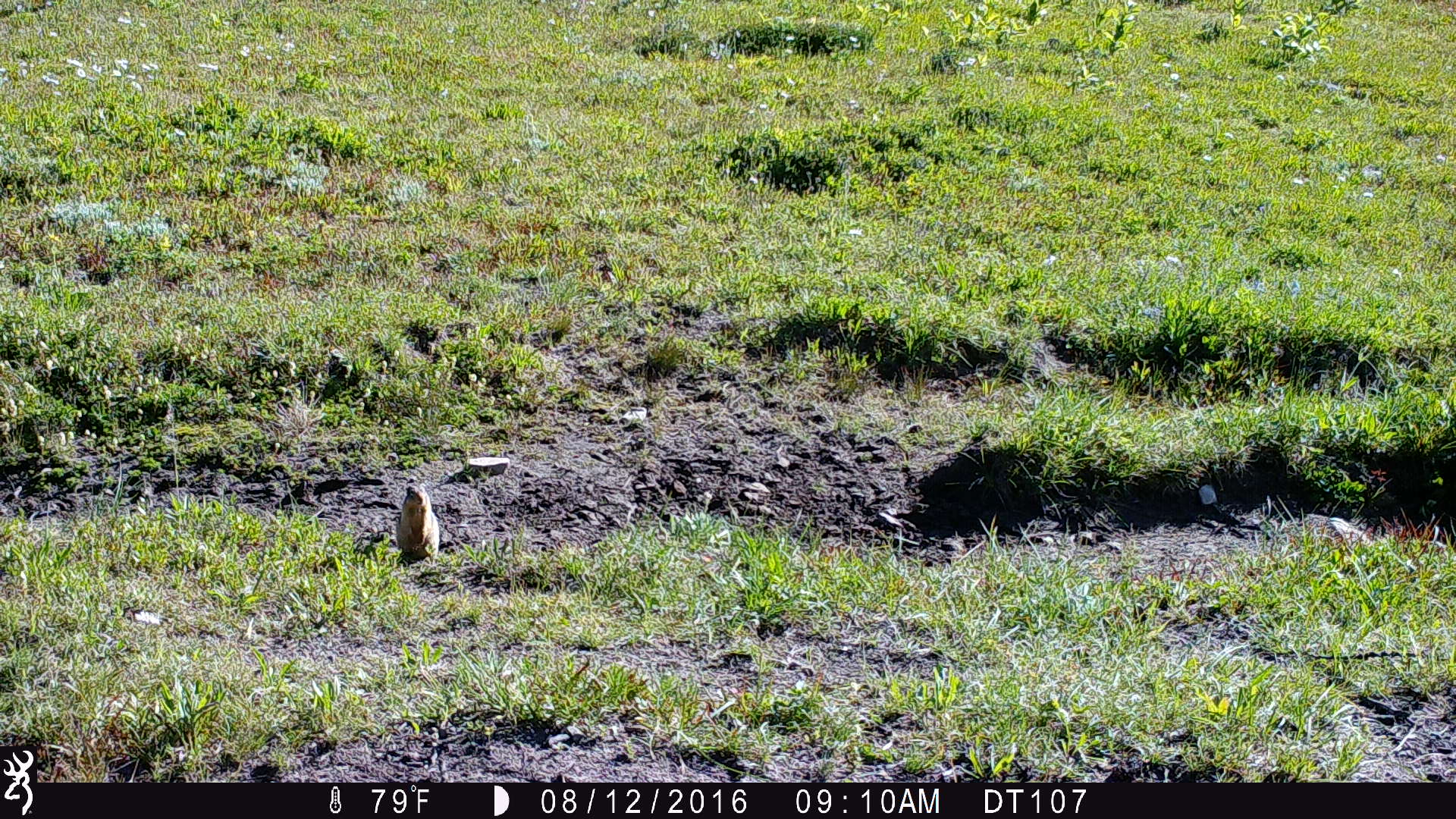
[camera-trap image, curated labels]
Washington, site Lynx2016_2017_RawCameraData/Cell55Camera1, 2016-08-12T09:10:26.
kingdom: Animalia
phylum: Chordata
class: Mammalia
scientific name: Mammalia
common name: small mammal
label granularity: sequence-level